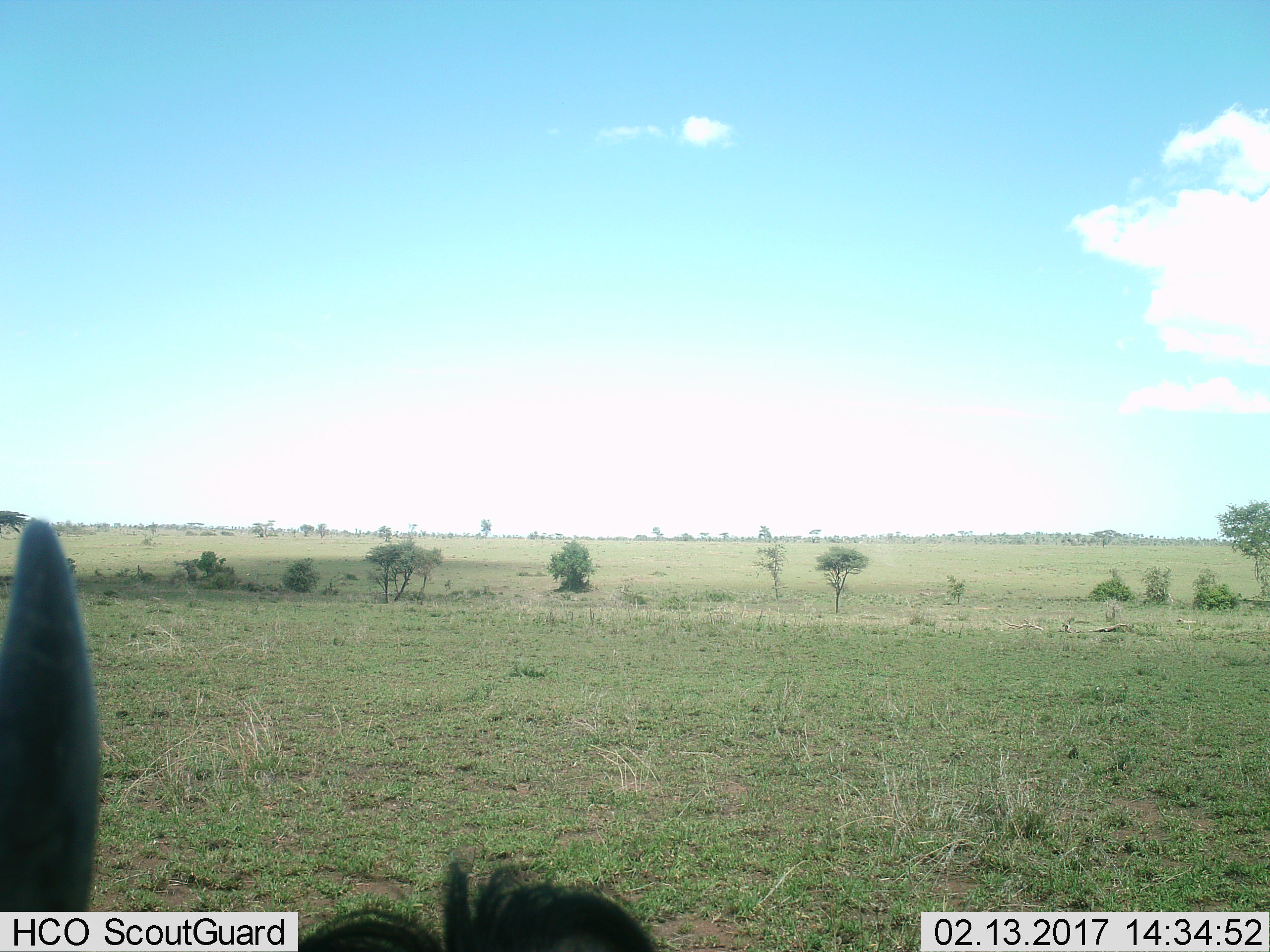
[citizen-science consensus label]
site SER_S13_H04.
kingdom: Animalia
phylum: Chordata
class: Mammalia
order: Artiodactyla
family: Bovidae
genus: Connochaetes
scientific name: Connochaetes taurinus taurinus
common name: blue wildebeest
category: wildebeestblue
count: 1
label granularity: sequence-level